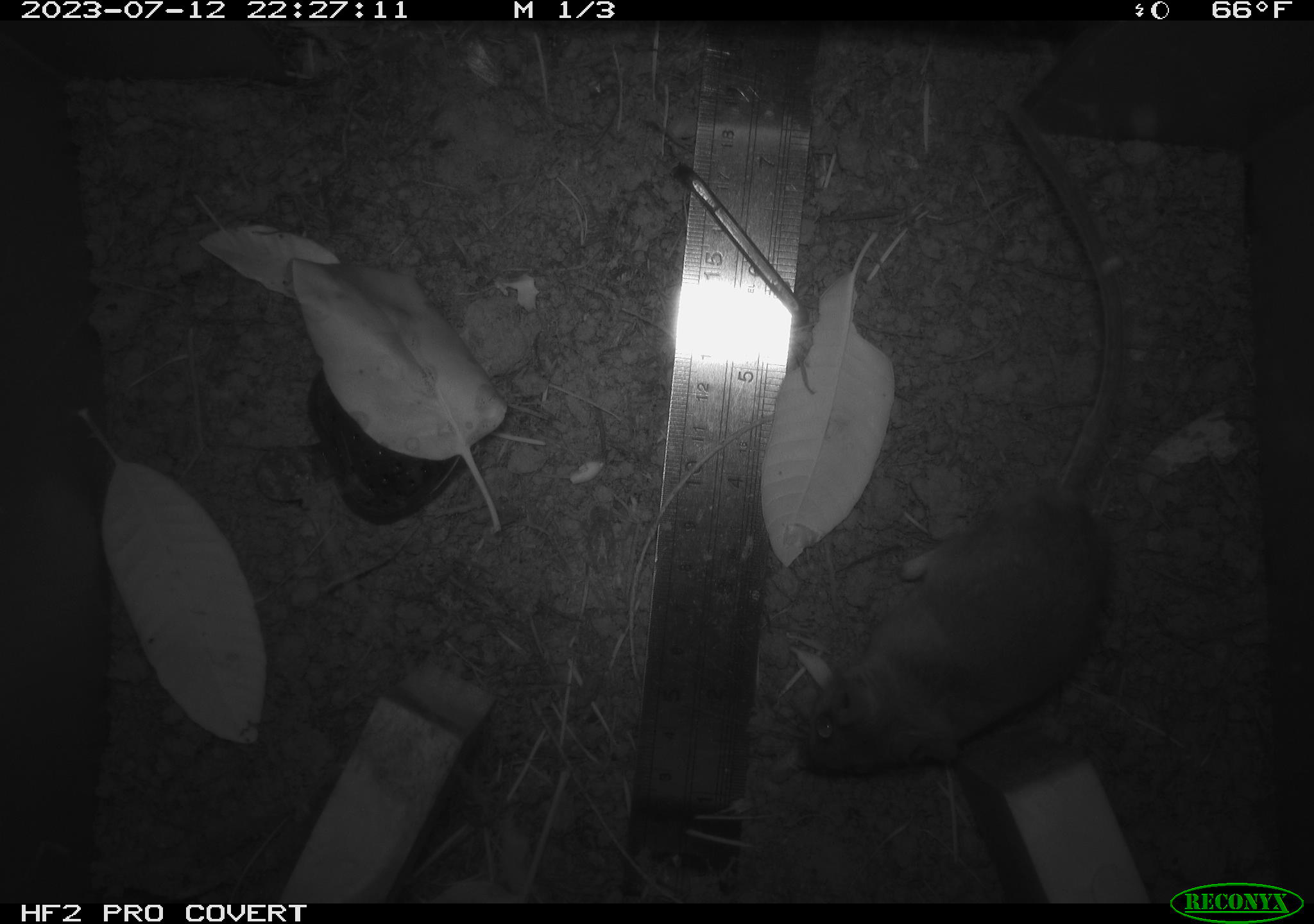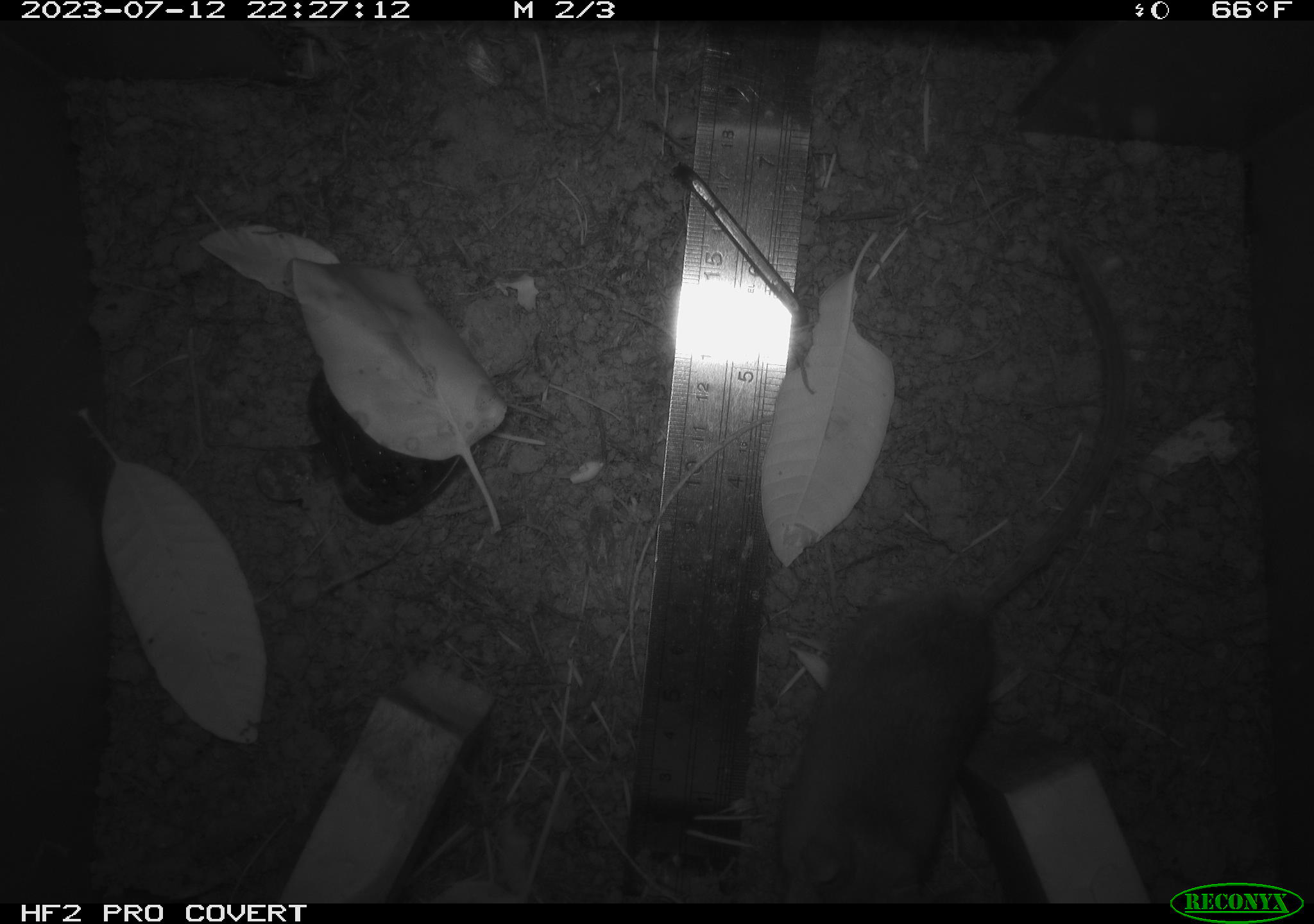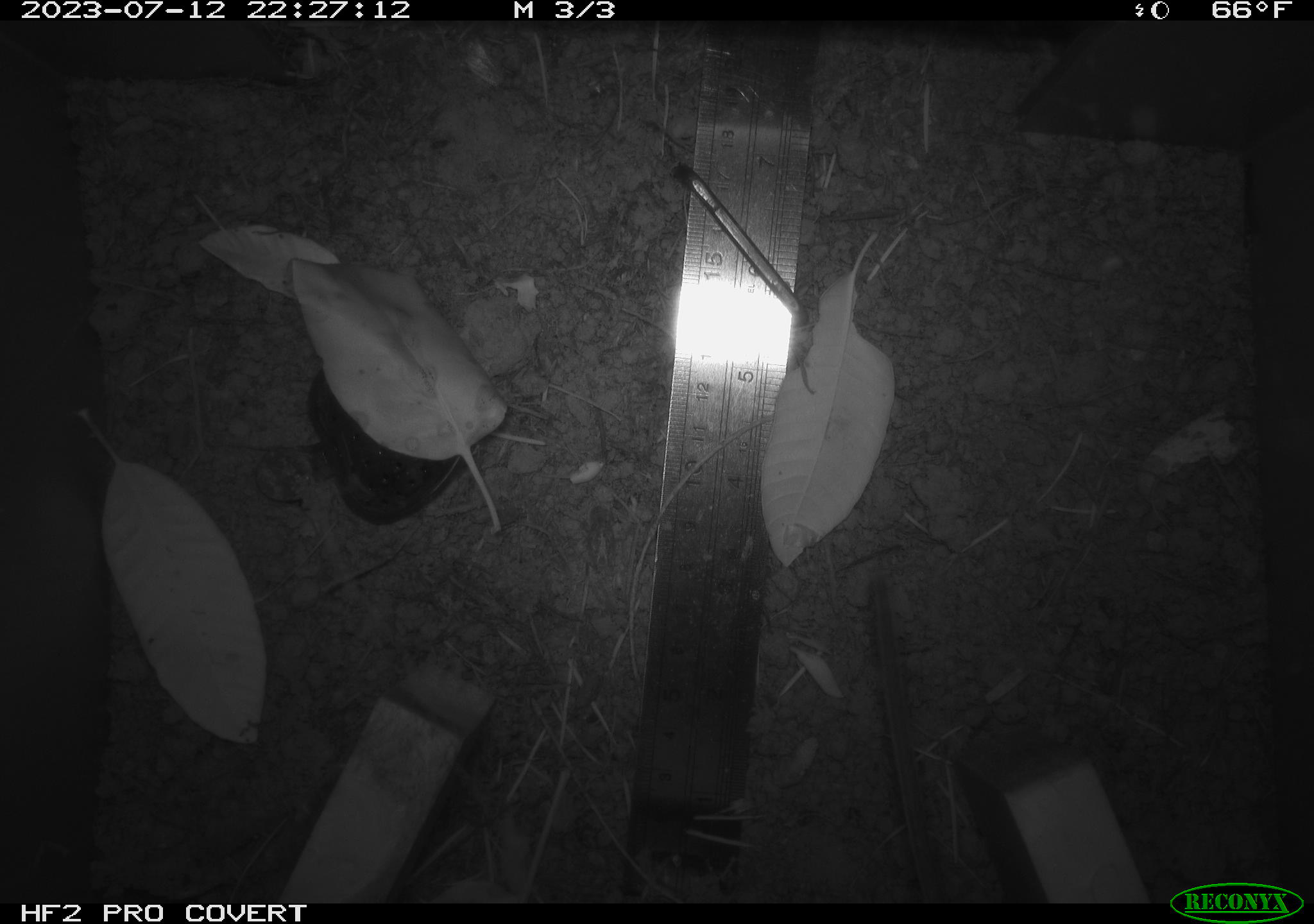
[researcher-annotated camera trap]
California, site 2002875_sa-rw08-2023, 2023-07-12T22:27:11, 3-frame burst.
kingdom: Animalia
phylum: Chordata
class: Mammalia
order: Rodentia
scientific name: Rodentia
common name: mouse species